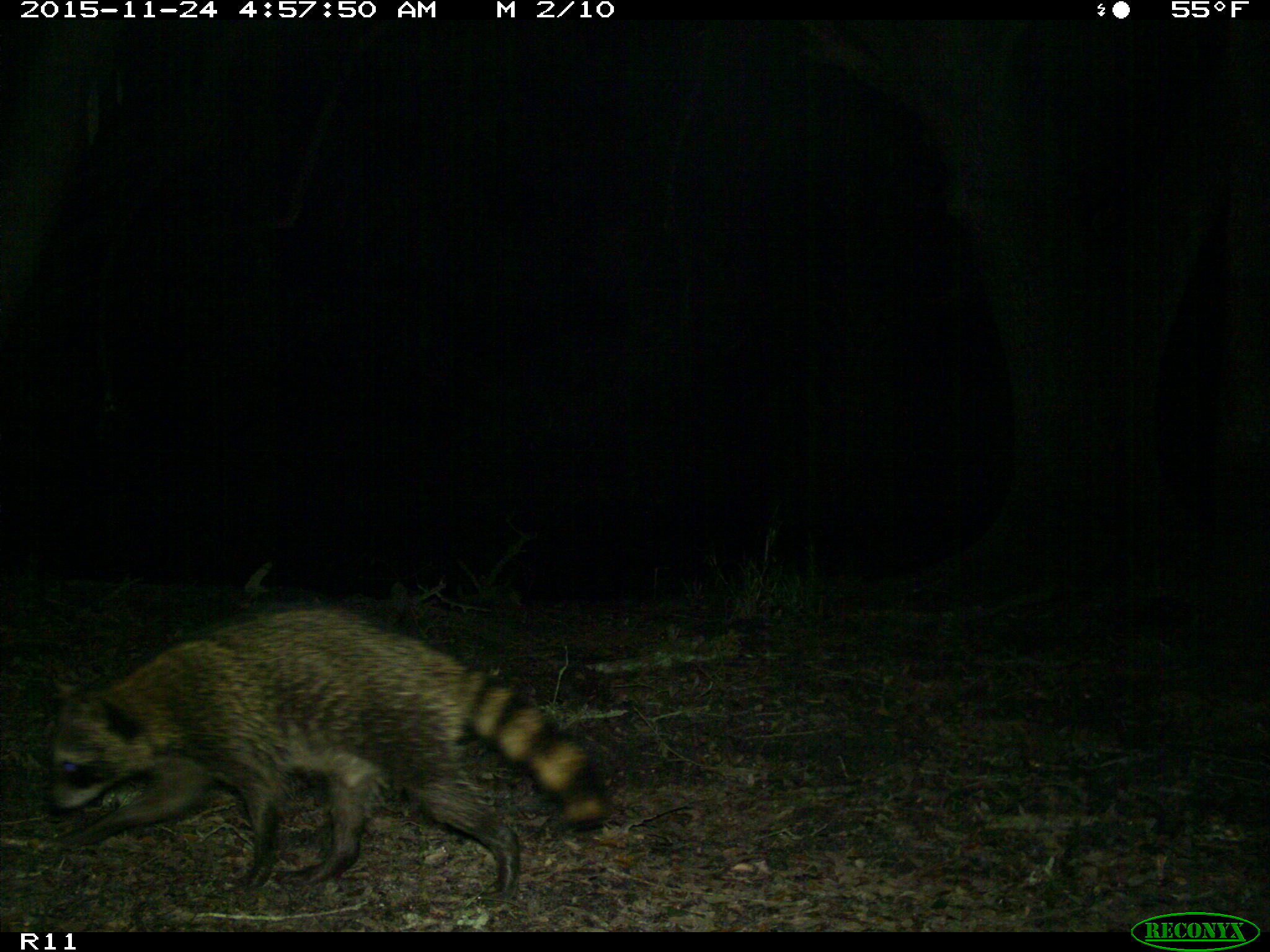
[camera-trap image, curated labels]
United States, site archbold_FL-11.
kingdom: Animalia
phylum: Chordata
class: Mammalia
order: Carnivora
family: Procyonidae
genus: Procyon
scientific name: Procyon lotor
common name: common raccoon